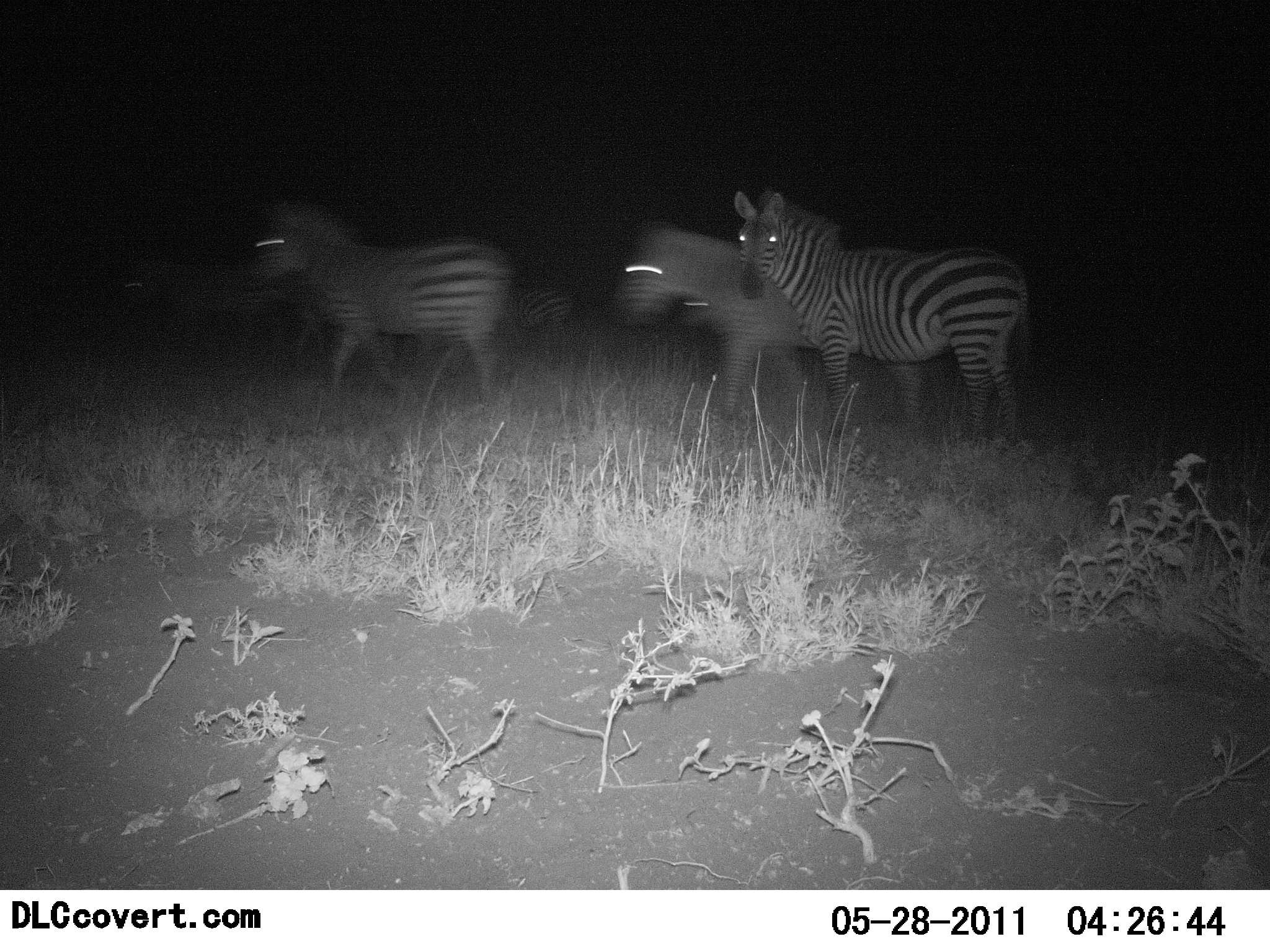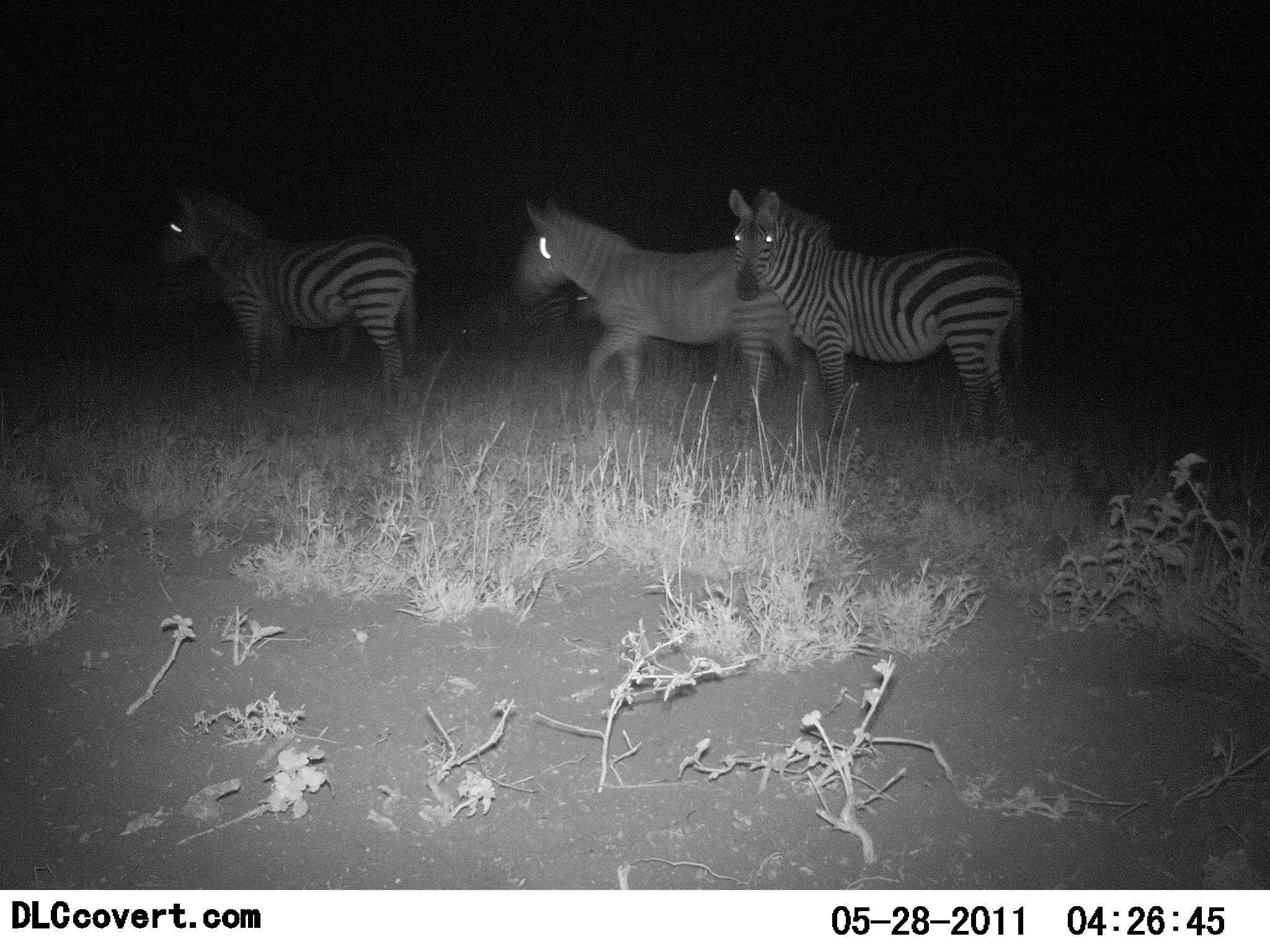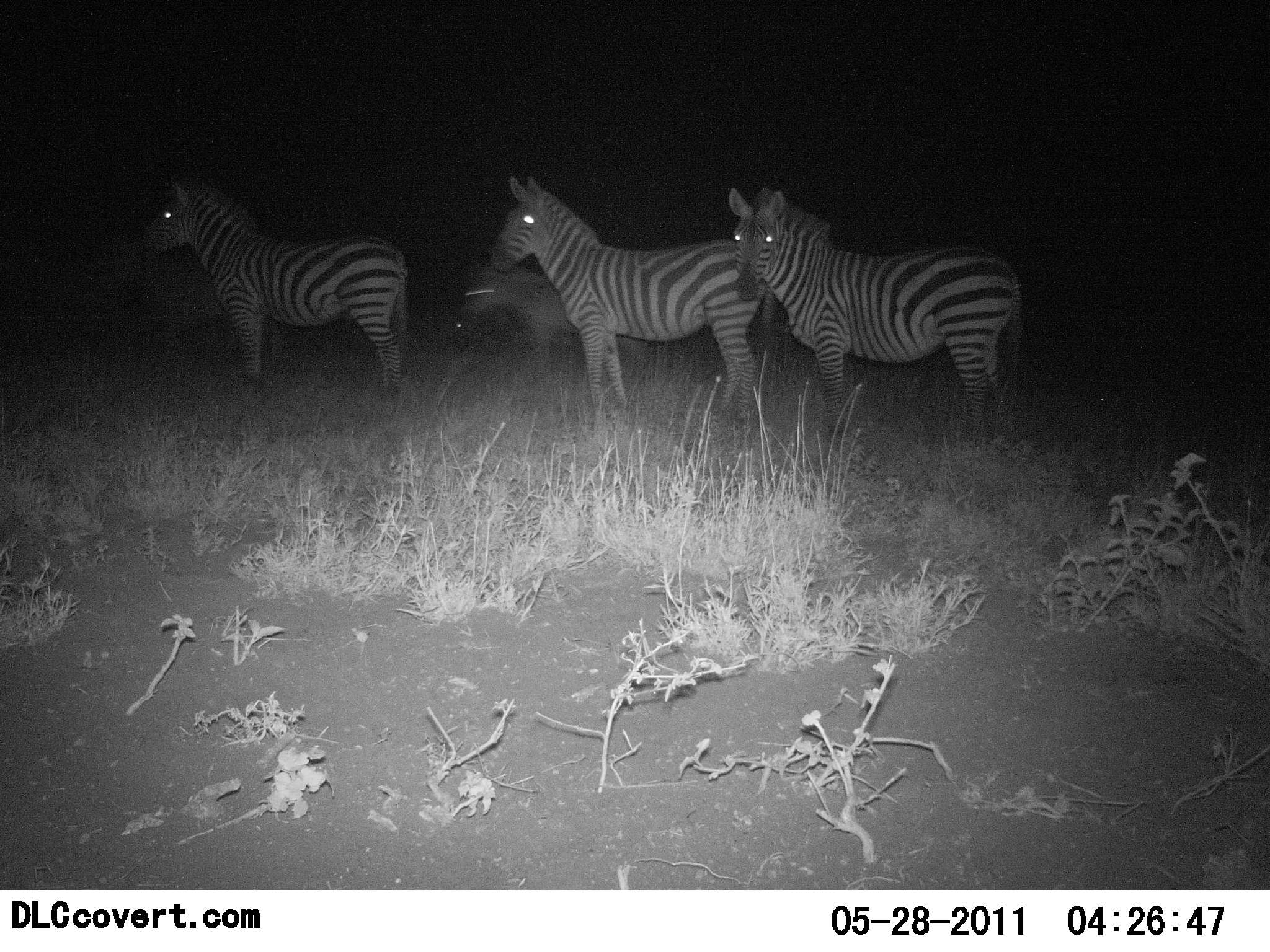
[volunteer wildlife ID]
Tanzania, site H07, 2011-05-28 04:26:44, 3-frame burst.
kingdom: Animalia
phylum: Chordata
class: Mammalia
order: Perissodactyla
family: Equidae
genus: Equus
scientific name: Equus quagga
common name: plains zebra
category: zebra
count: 4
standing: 47%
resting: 0%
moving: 80%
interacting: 0%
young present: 7%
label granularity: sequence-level